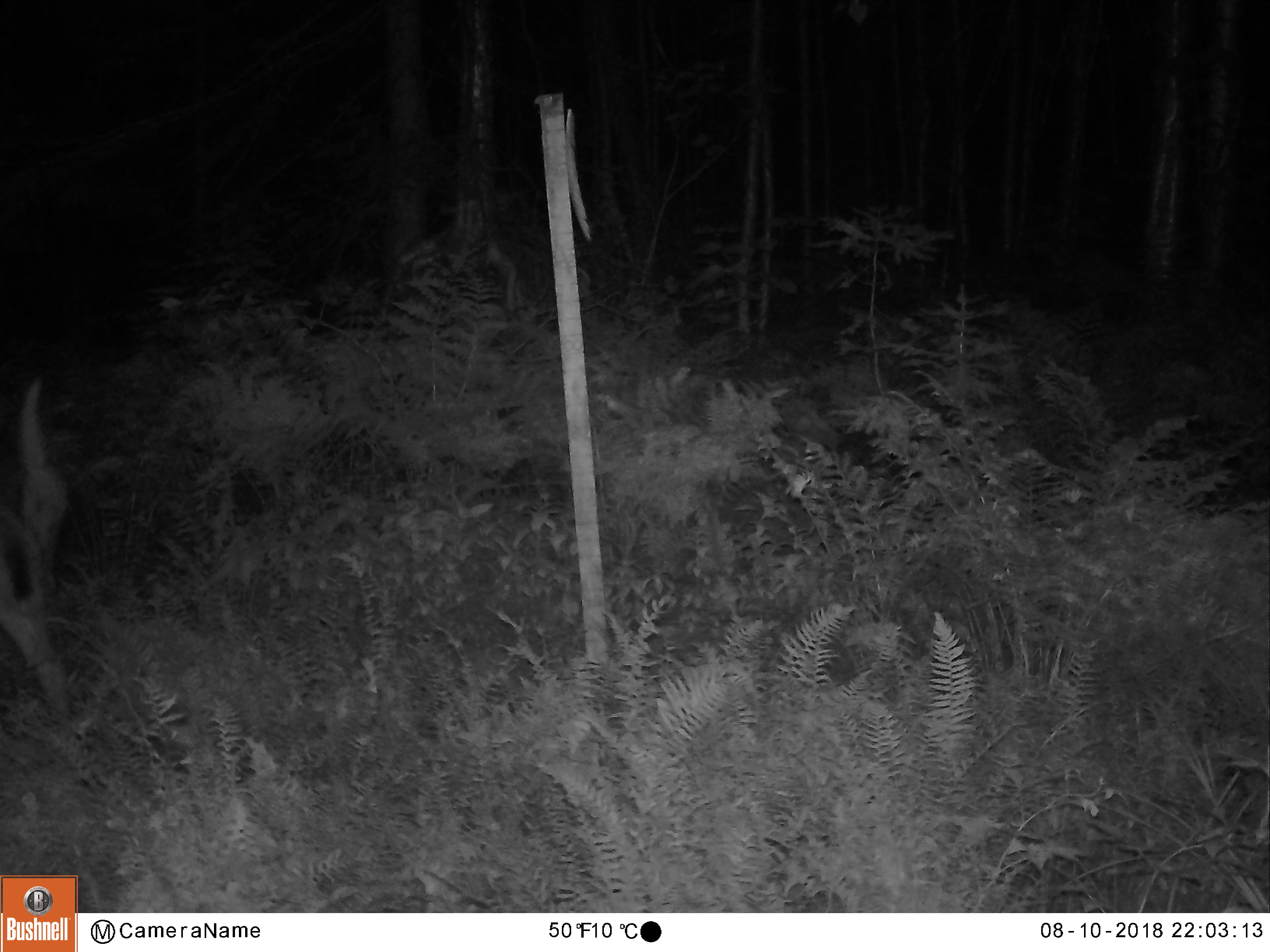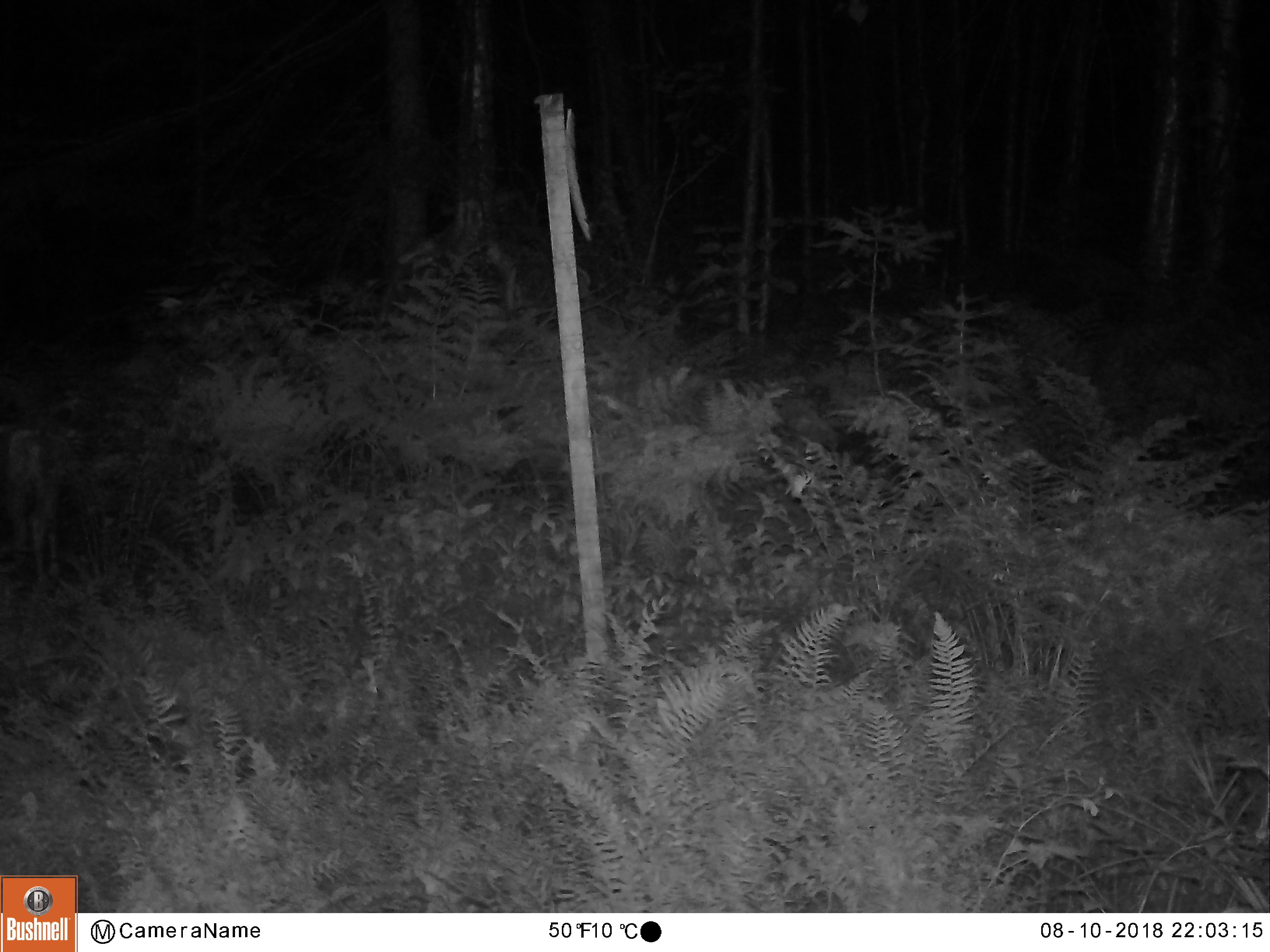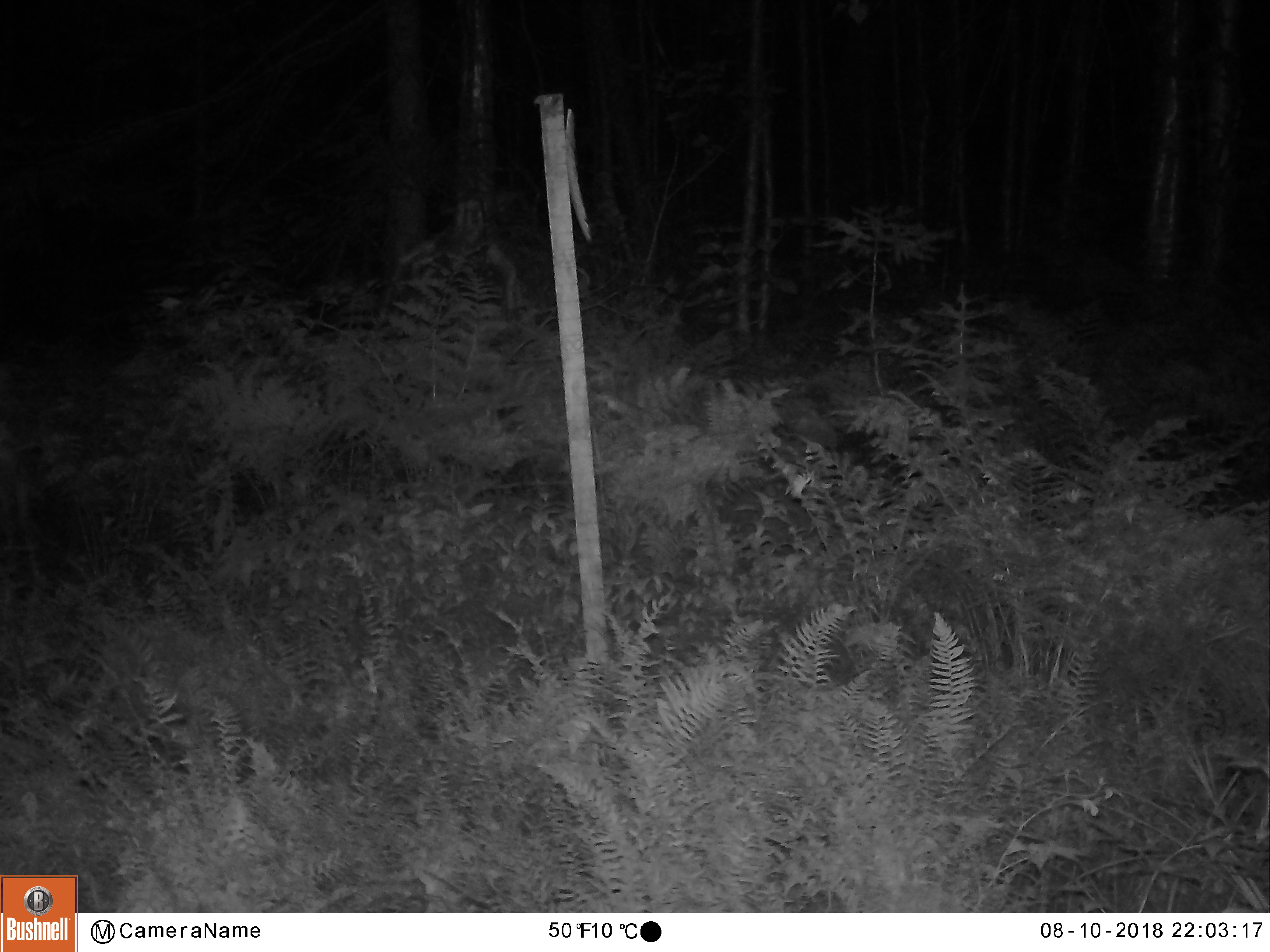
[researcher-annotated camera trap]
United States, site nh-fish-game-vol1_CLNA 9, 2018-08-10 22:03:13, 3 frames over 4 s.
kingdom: Animalia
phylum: Chordata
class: Mammalia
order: Artiodactyla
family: Cervidae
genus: Odocoileus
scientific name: Odocoileus virginianus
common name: white-tailed deer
White-tailed deer (Odocoileus virginianus).